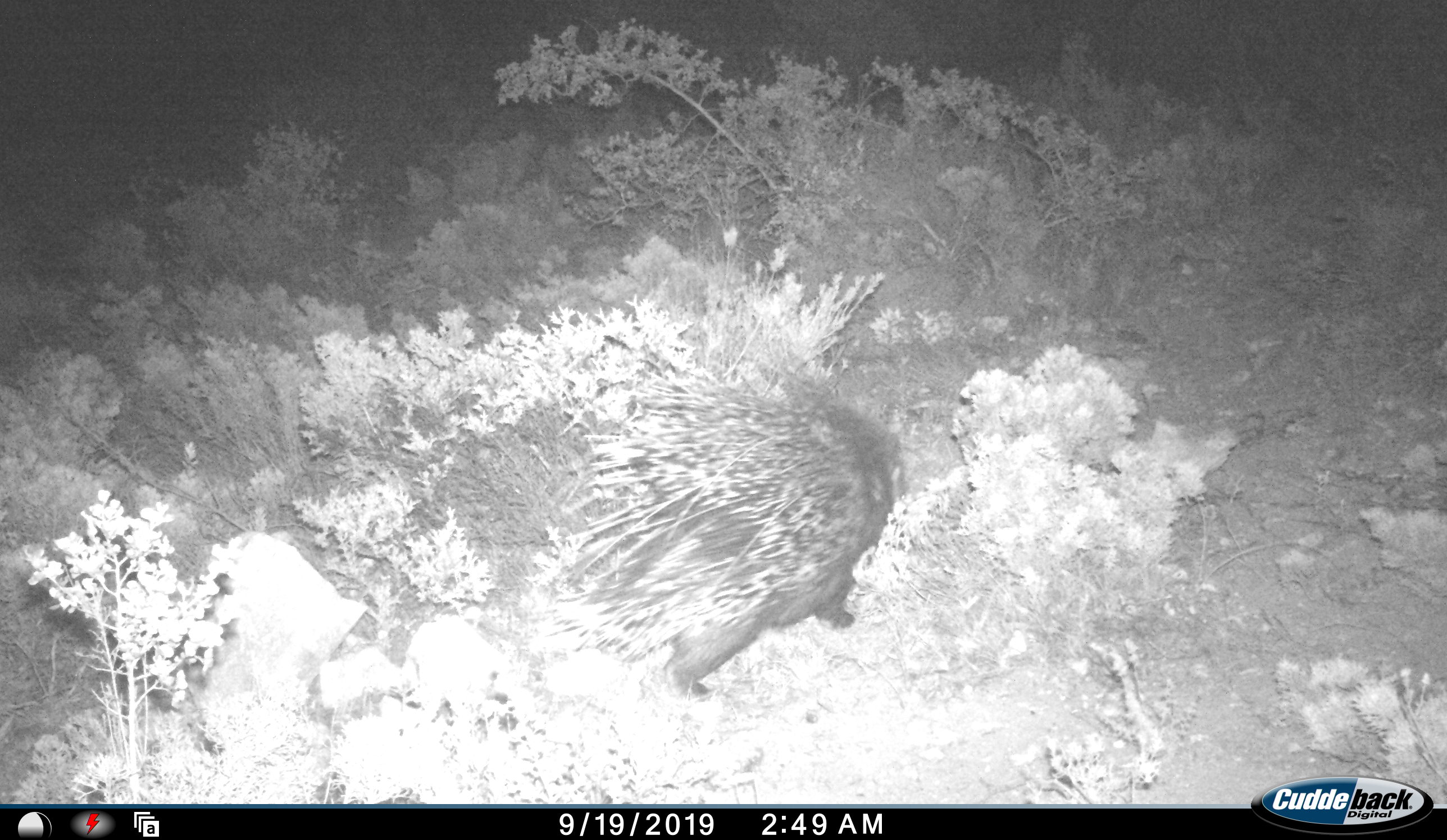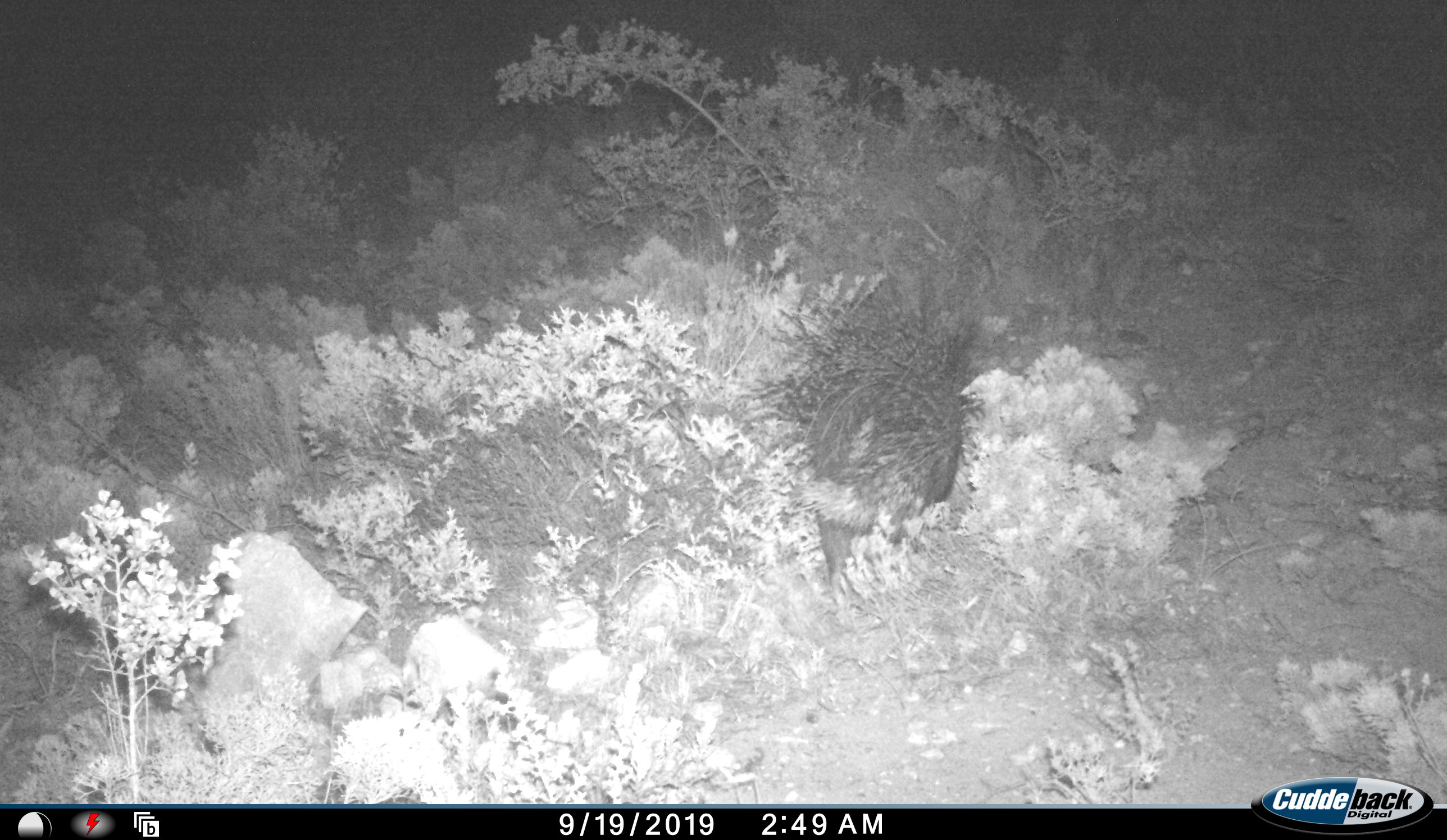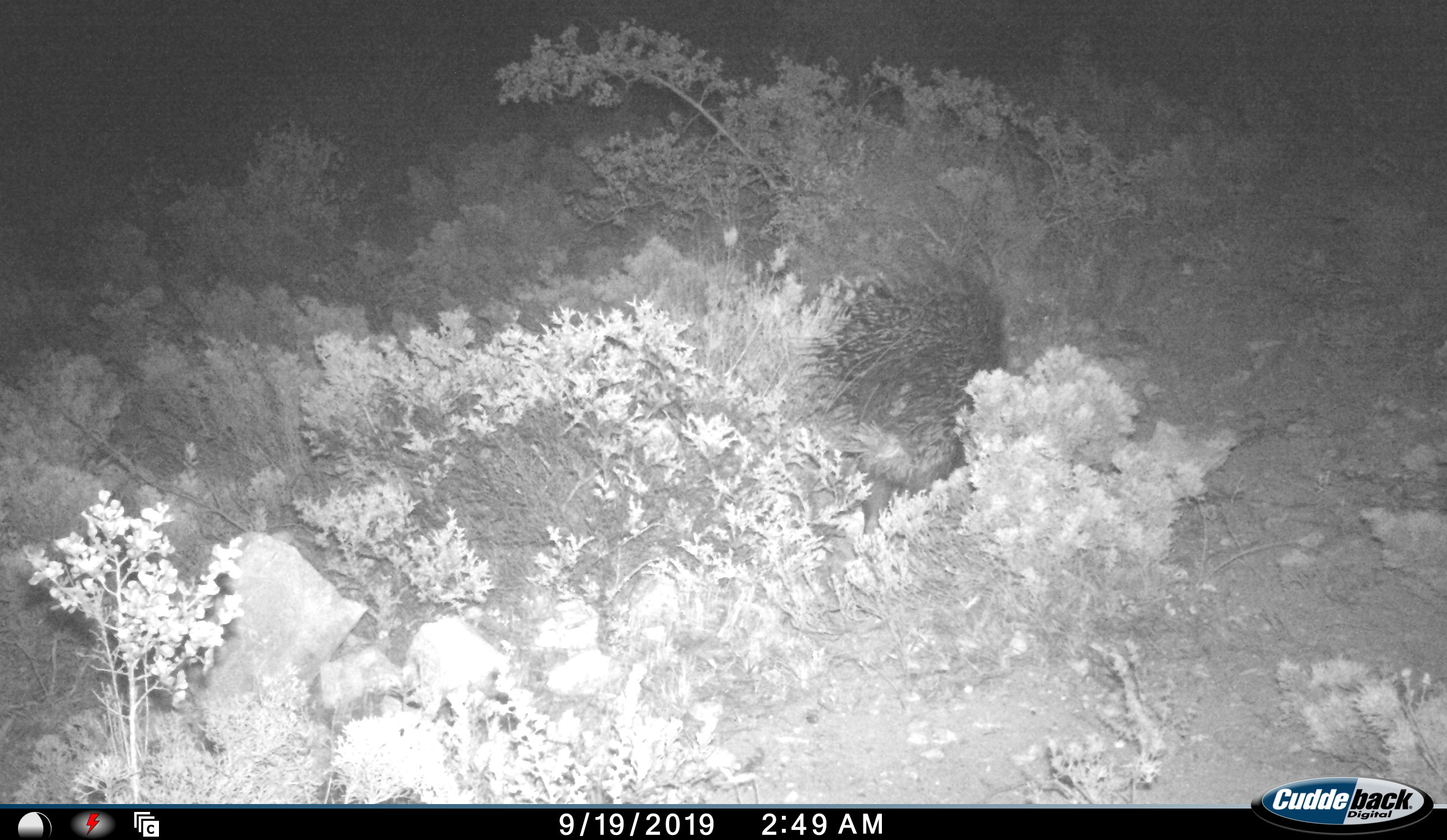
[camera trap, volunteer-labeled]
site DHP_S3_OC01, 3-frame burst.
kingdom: Animalia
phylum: Chordata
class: Mammalia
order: Rodentia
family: Hystricidae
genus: Hystrix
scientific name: Hystrix cristata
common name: crested porcupine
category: porcupine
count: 1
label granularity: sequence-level